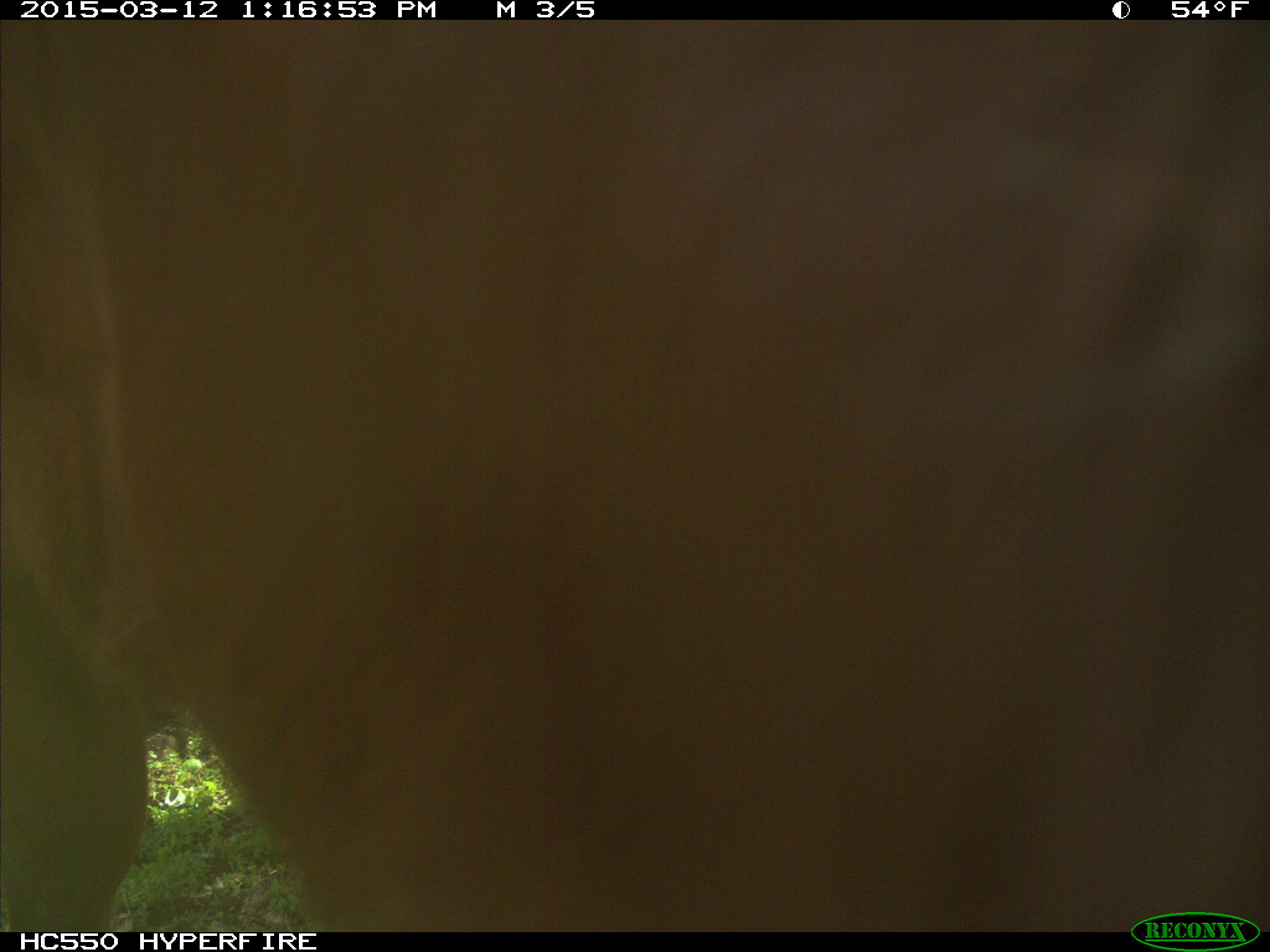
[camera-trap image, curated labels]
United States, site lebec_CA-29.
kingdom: Animalia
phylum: Chordata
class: Mammalia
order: Artiodactyla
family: Bovidae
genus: Bos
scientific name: Bos taurus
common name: domestic cow